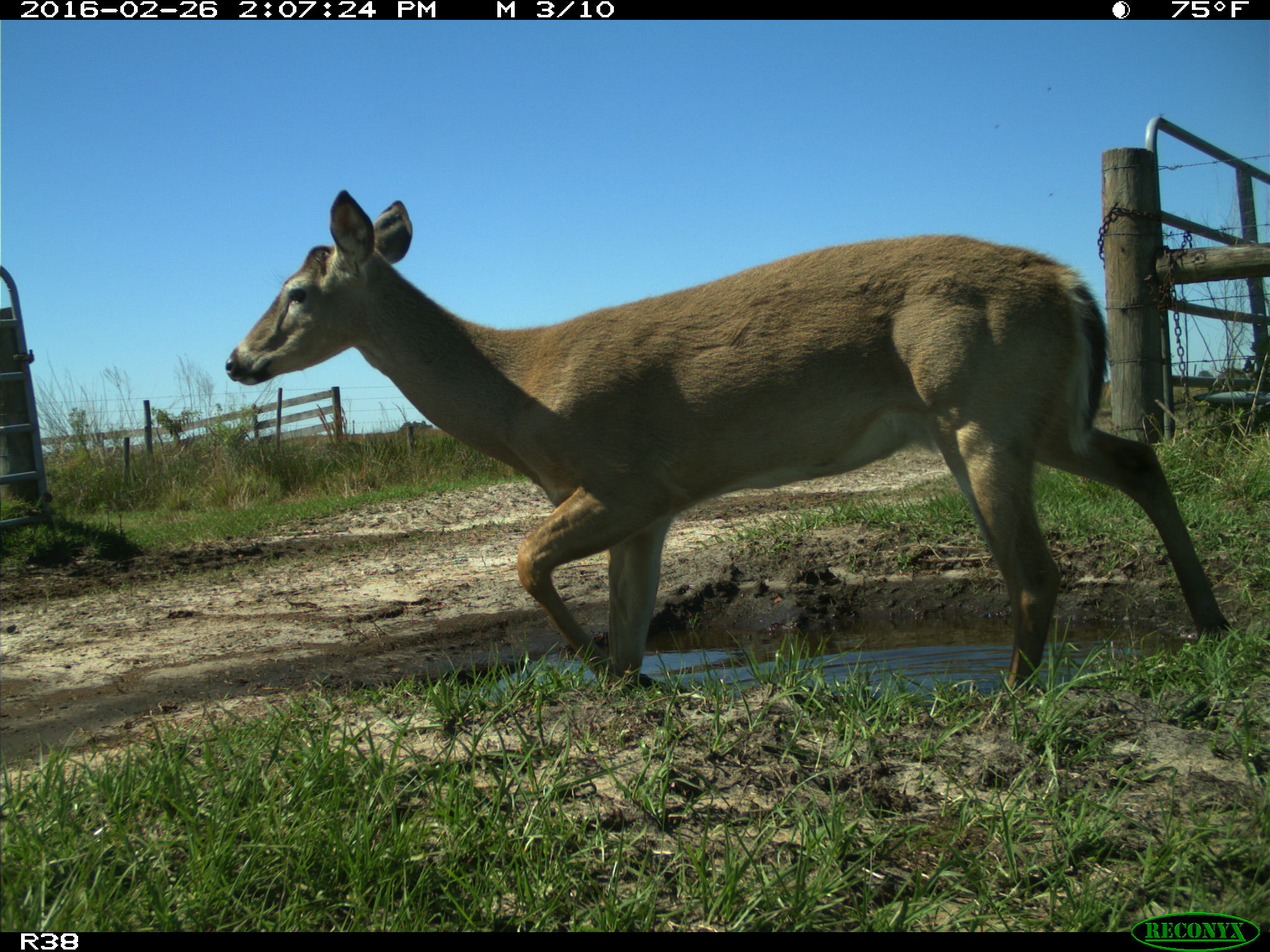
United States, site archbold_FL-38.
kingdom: Animalia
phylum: Chordata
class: Mammalia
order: Artiodactyla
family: Cervidae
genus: Odocoileus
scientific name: Odocoileus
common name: deer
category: unidentified deer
Unidentified deer (deer) (Odocoileus).